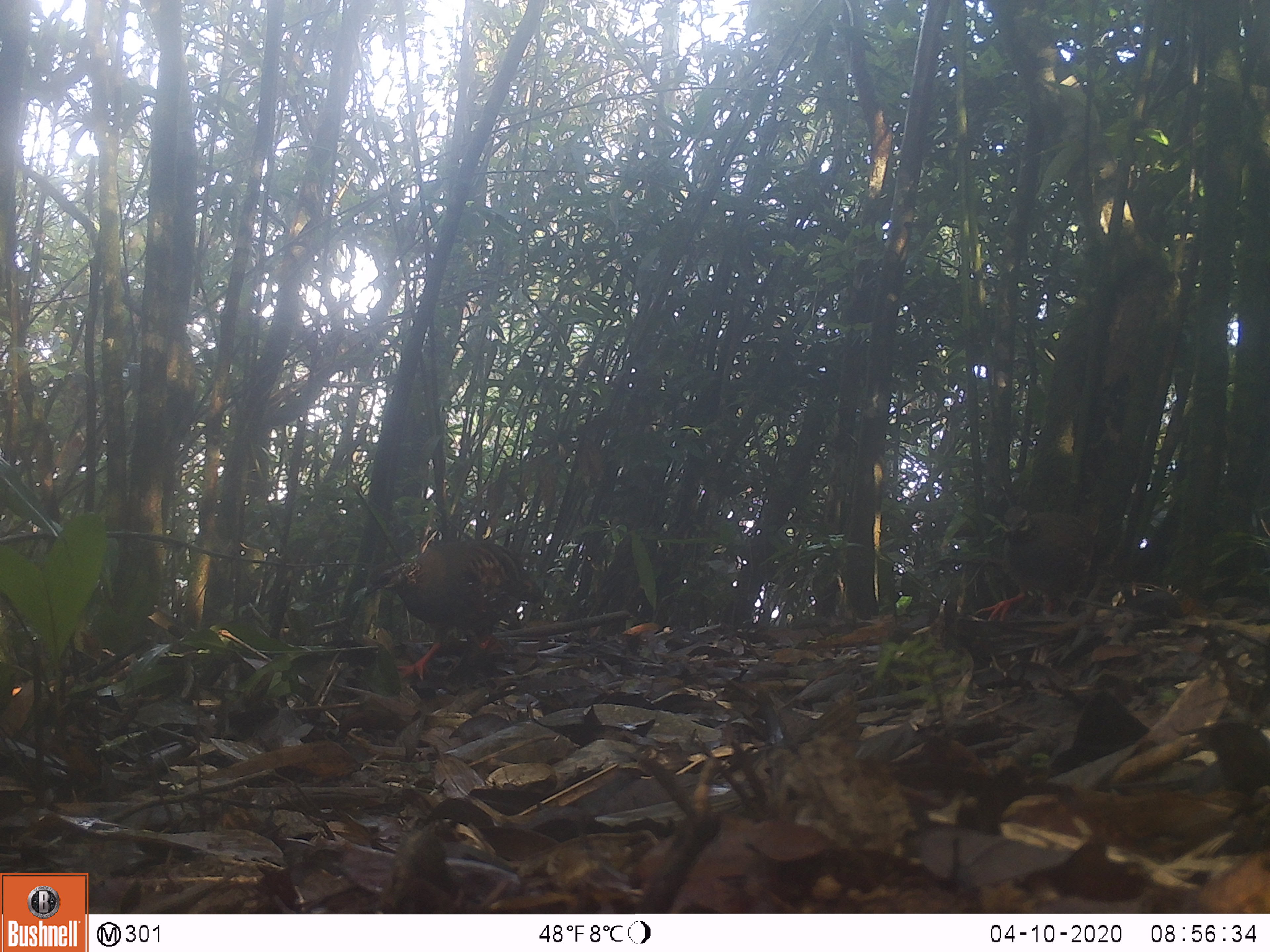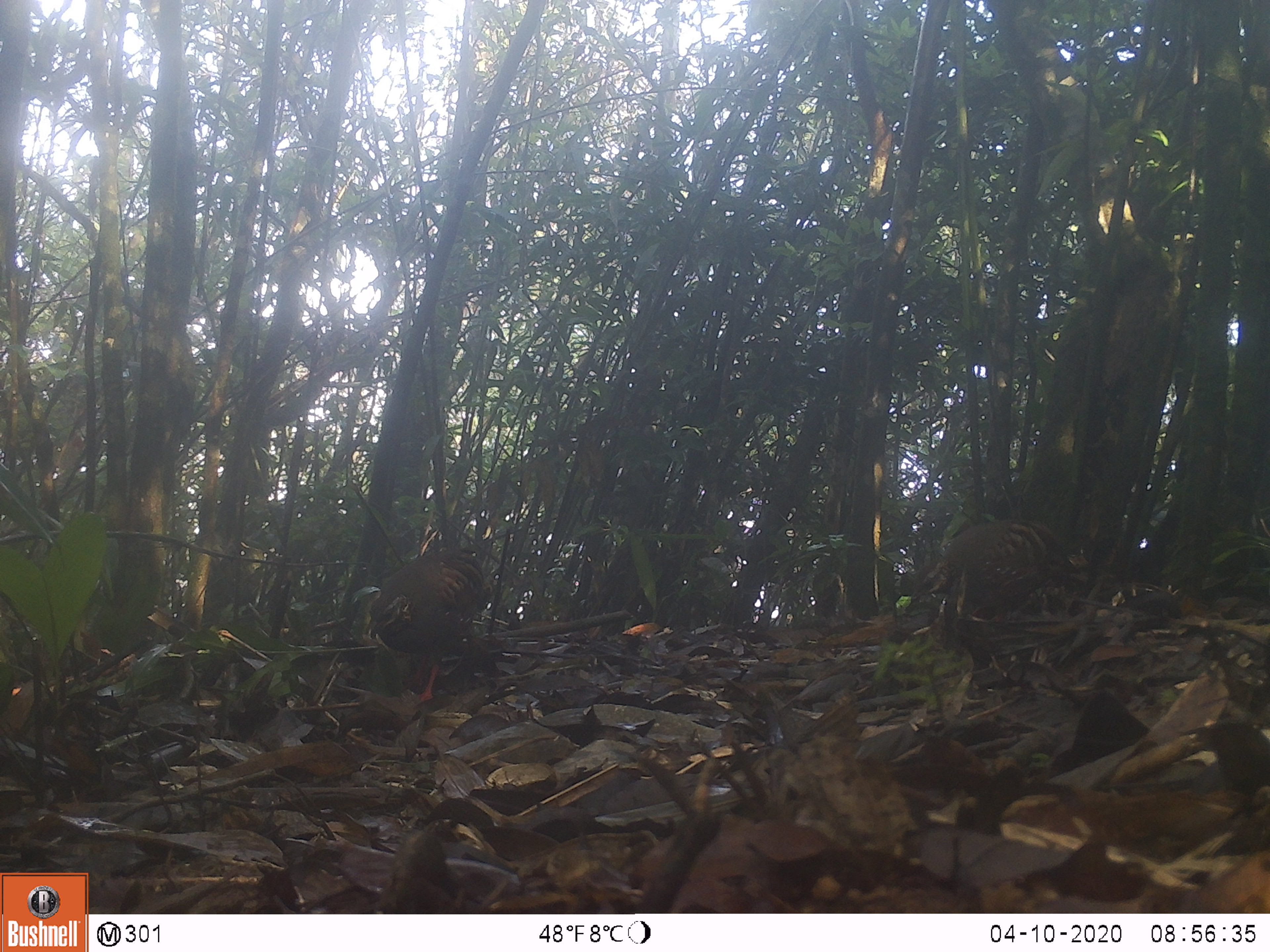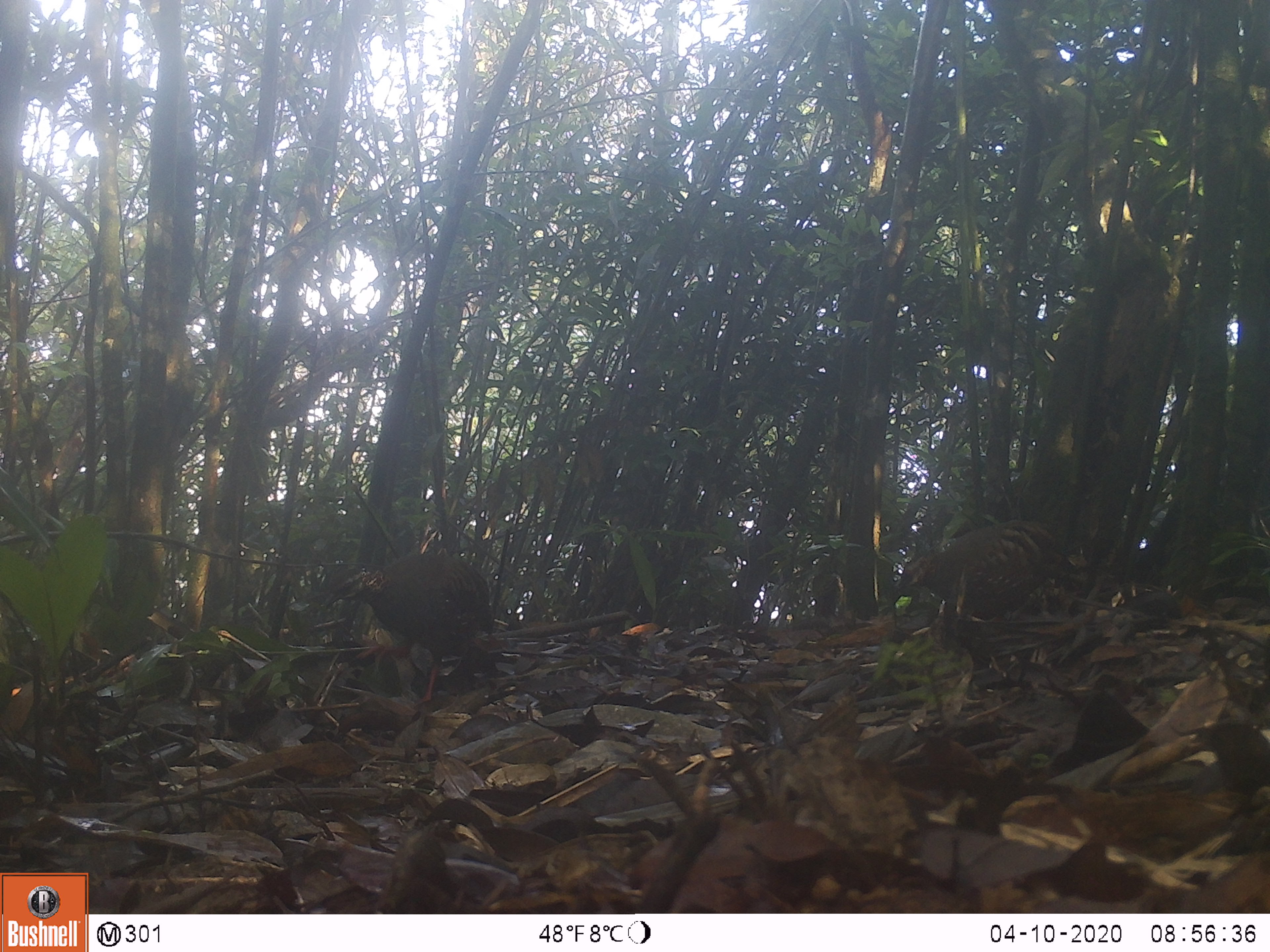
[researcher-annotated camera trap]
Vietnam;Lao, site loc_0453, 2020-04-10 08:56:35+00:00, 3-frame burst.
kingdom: Animalia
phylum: Chordata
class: Aves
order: Galliformes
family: Phasianidae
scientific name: Phasianidae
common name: partridge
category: unidentified partridge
Unidentified partridge (partridge) (Phasianidae). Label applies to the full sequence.